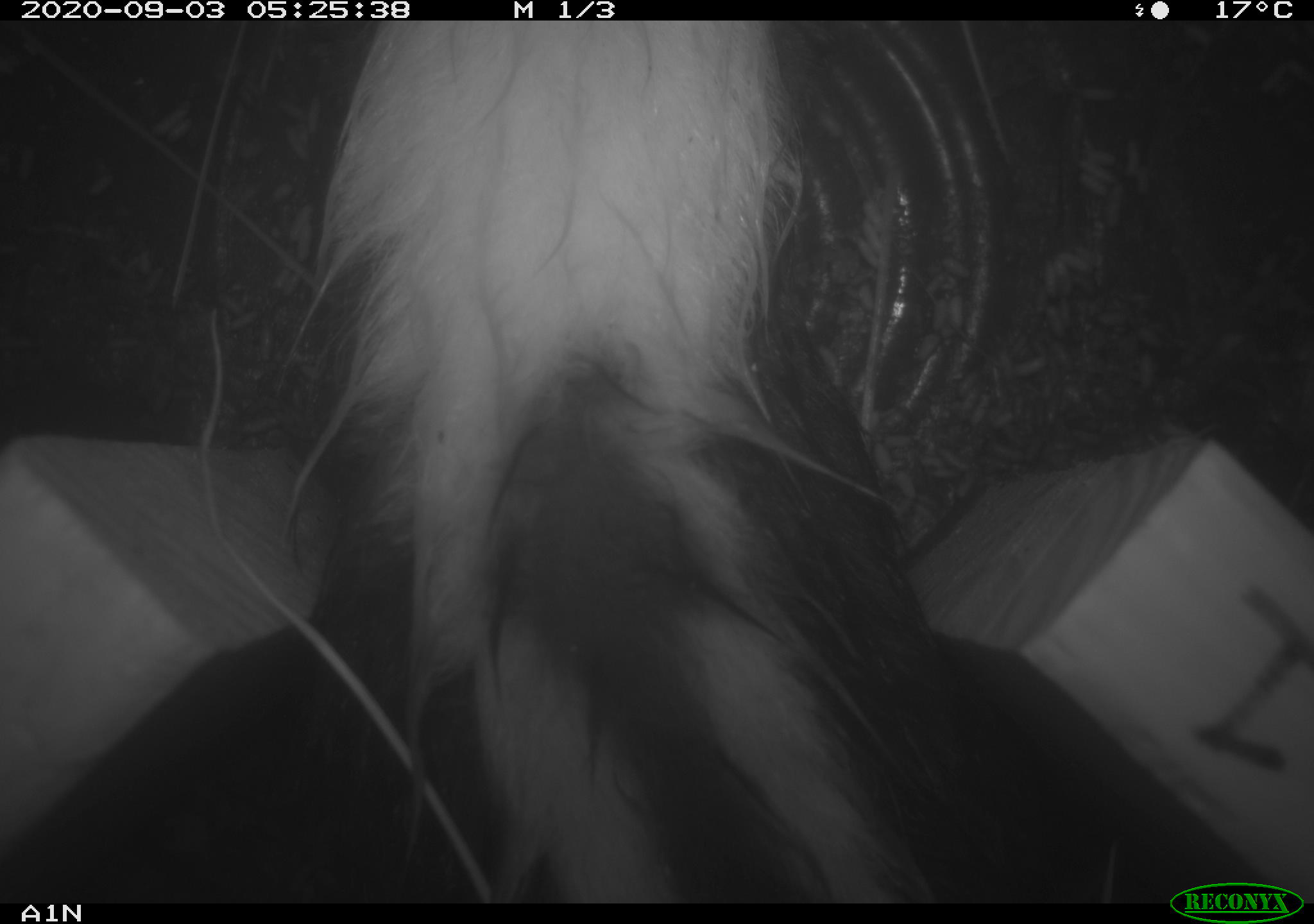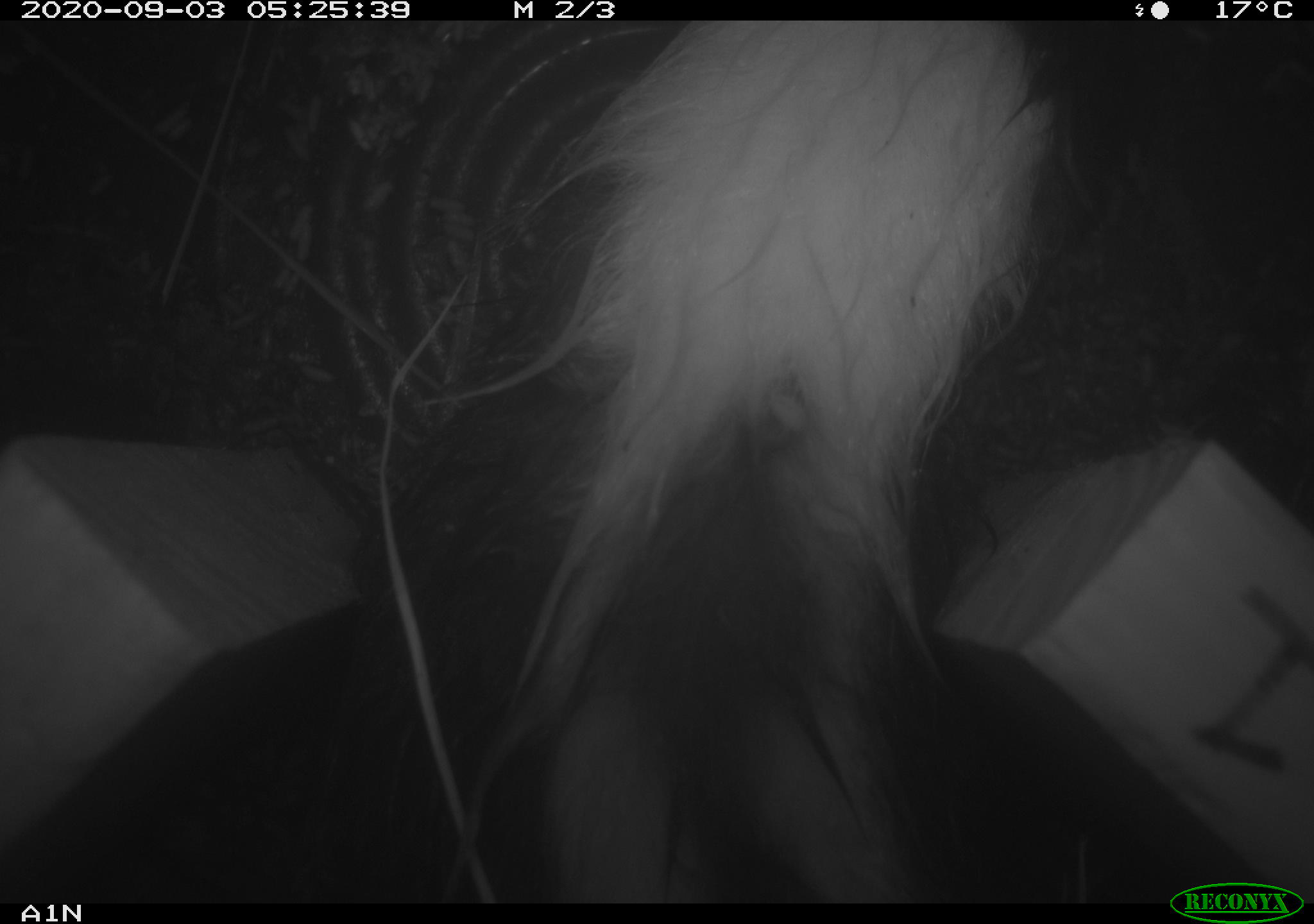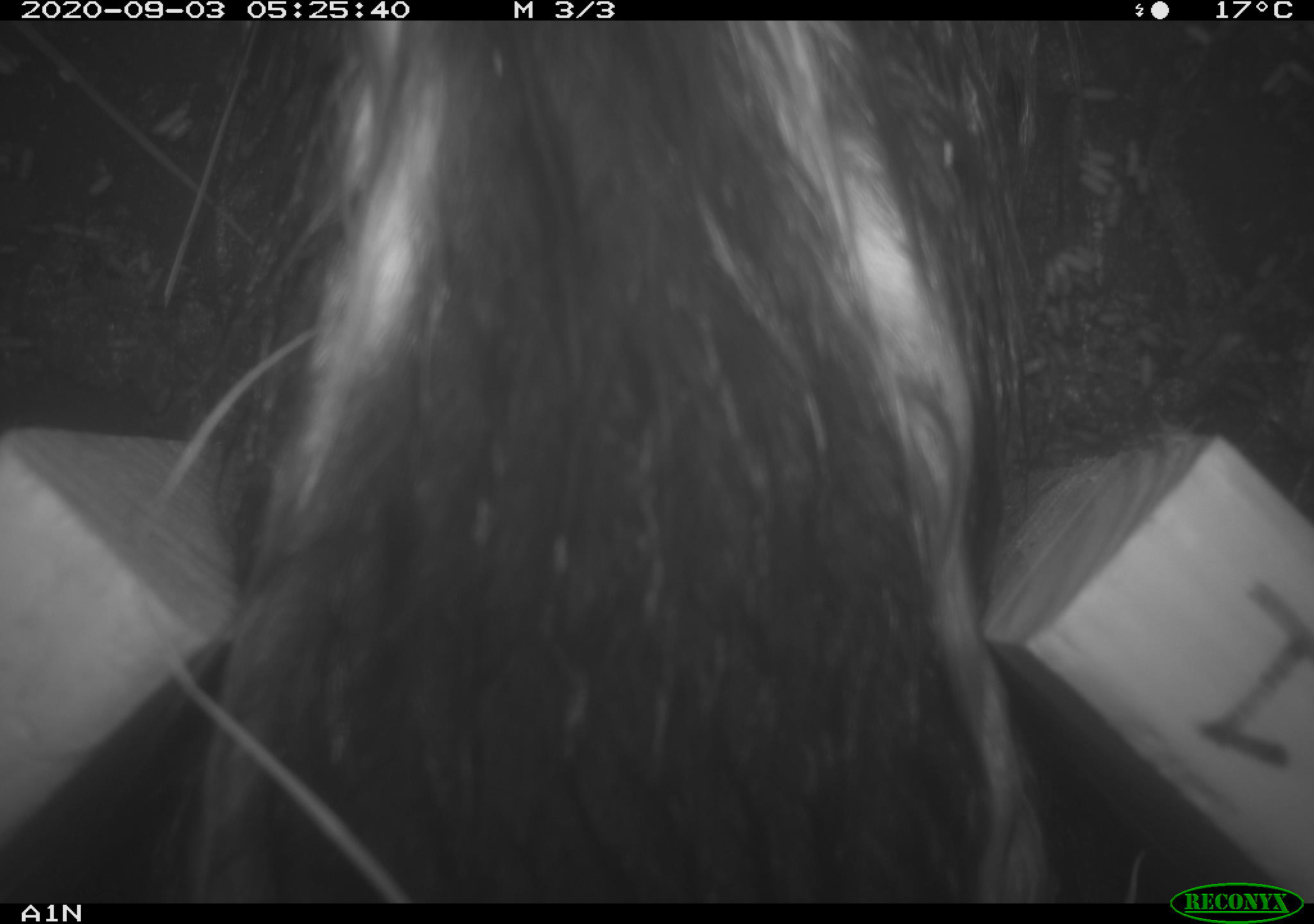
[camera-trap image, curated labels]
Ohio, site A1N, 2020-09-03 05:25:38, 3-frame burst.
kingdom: Animalia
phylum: Chordata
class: Mammalia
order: Carnivora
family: Mephitidae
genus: Mephitis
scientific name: Mephitis mephitis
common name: striped skunk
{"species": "striped skunk (Mephitis mephitis)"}